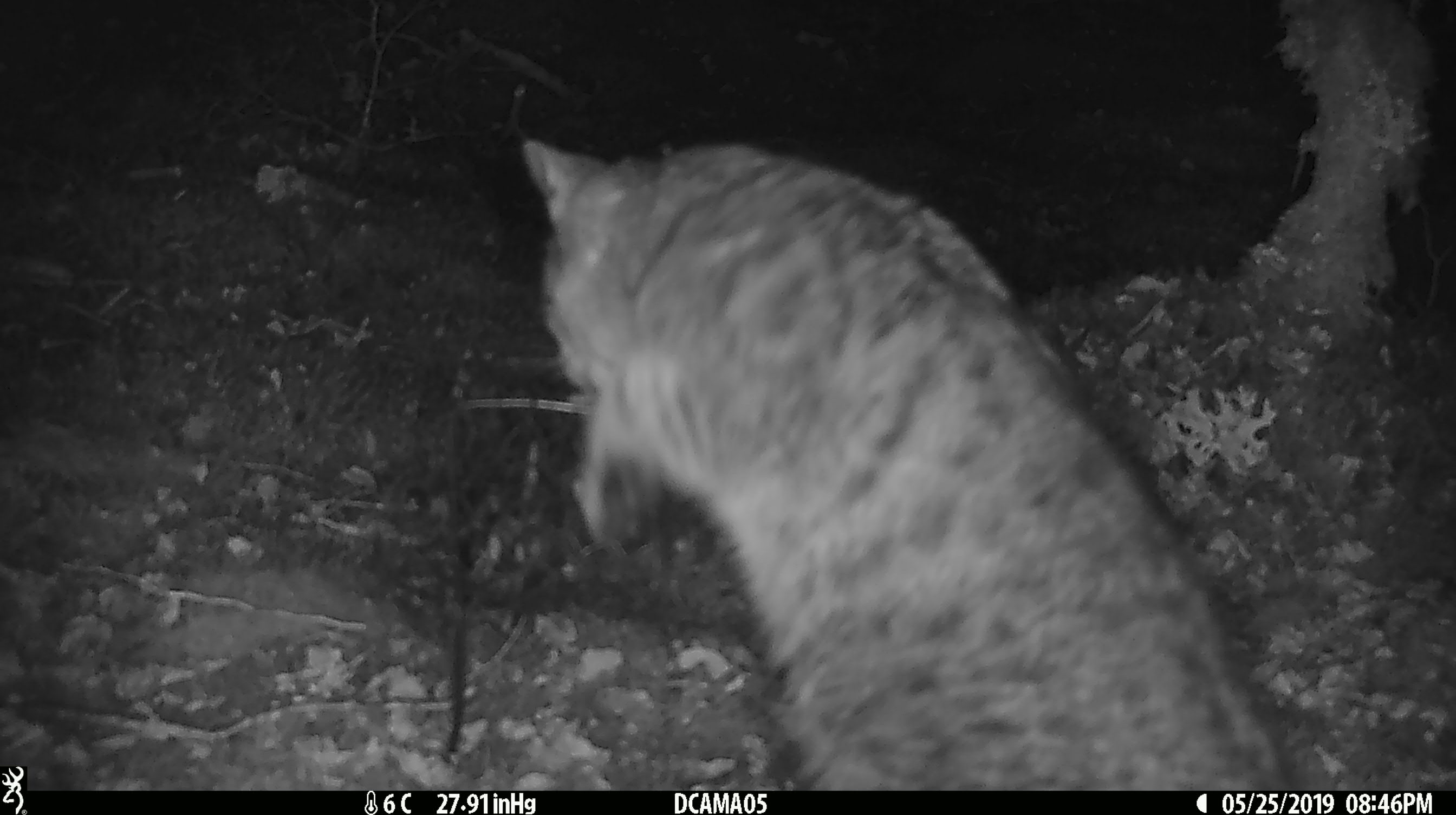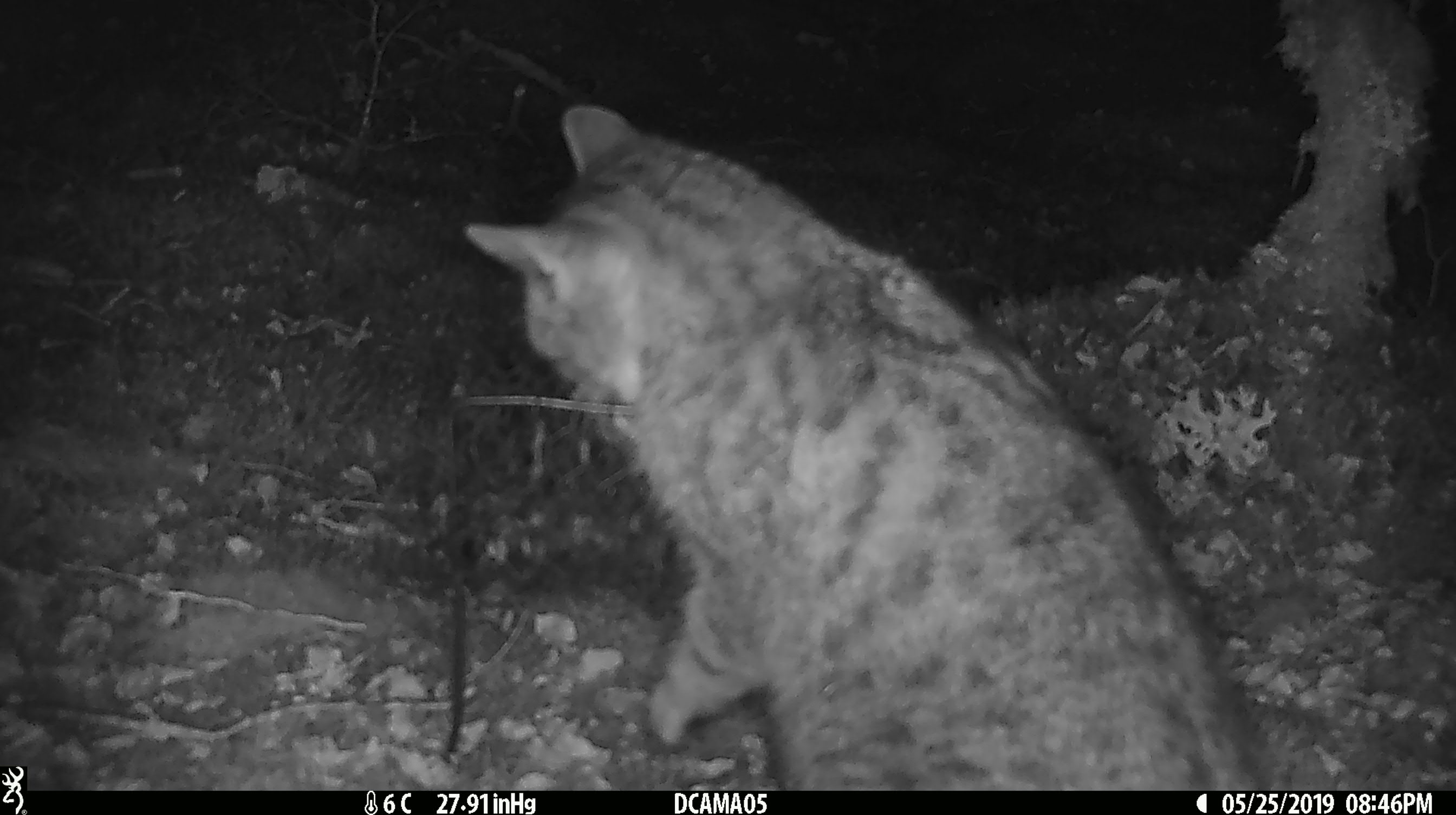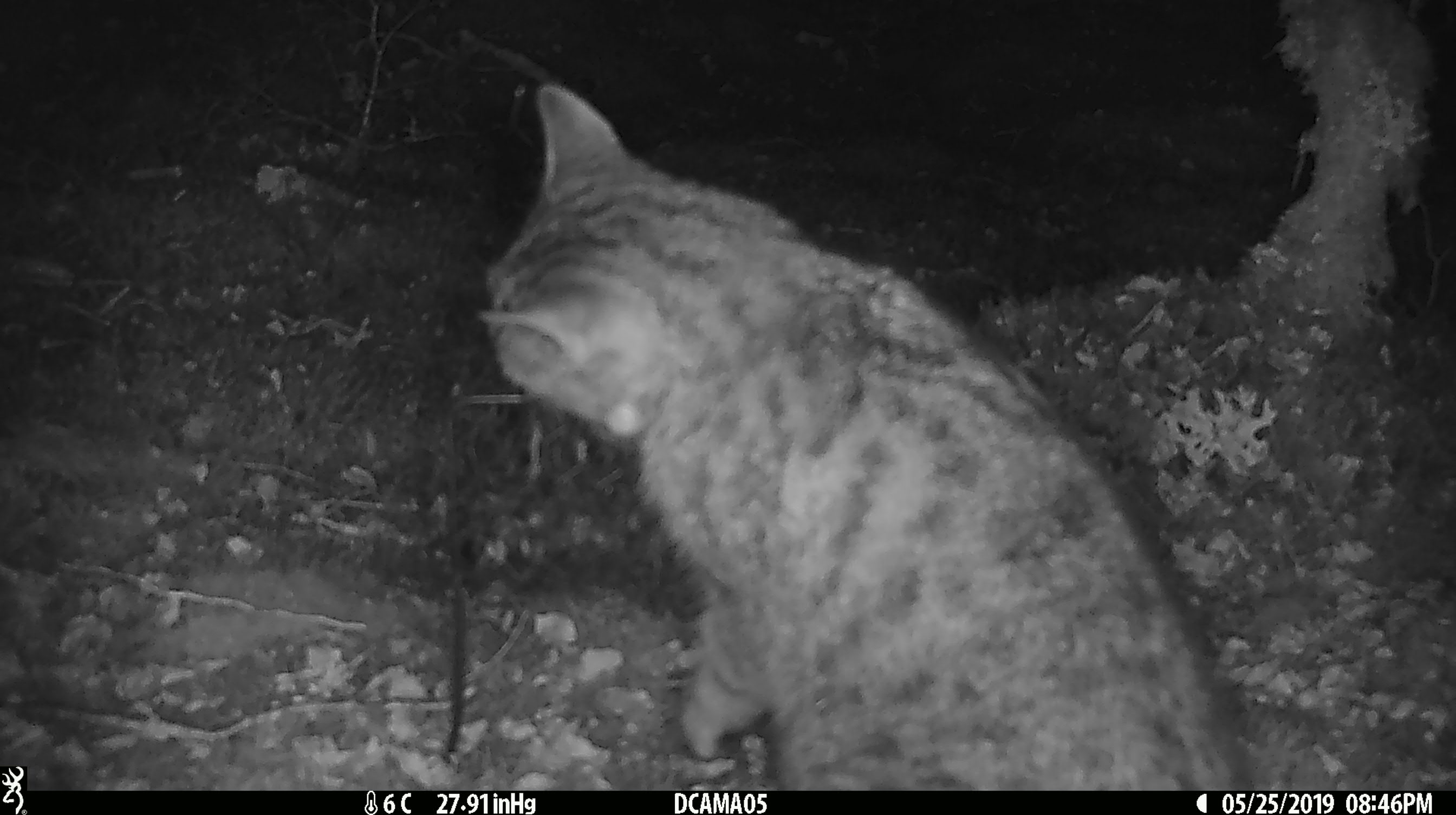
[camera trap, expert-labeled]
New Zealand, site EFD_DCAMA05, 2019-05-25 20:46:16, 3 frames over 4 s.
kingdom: Animalia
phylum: Chordata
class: Mammalia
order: Carnivora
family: Felidae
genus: Felis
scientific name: Felis catus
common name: domestic cat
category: cat